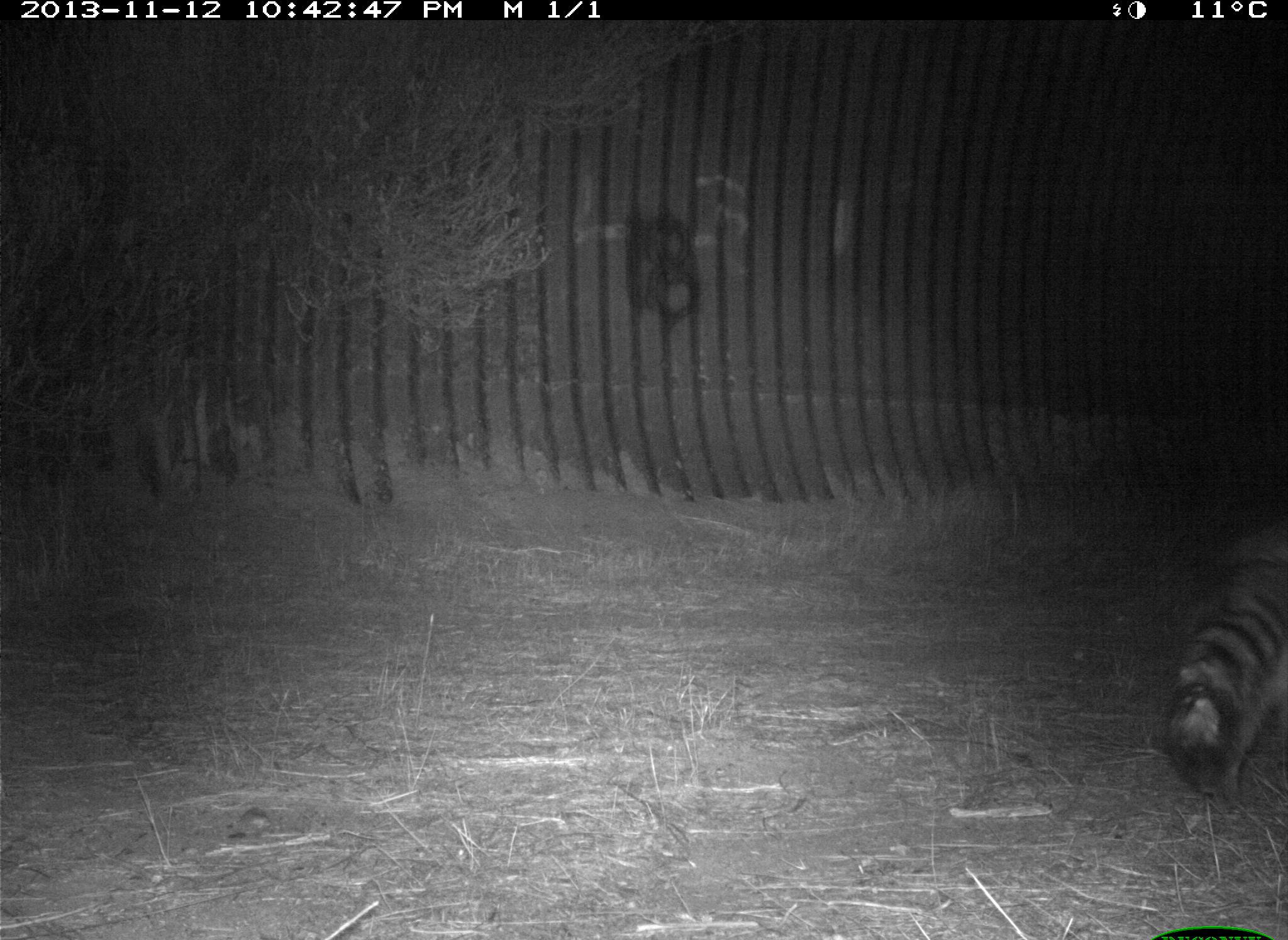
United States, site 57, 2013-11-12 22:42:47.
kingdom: Animalia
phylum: Chordata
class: Mammalia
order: Carnivora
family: Procyonidae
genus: Procyon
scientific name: Procyon lotor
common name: raccoon